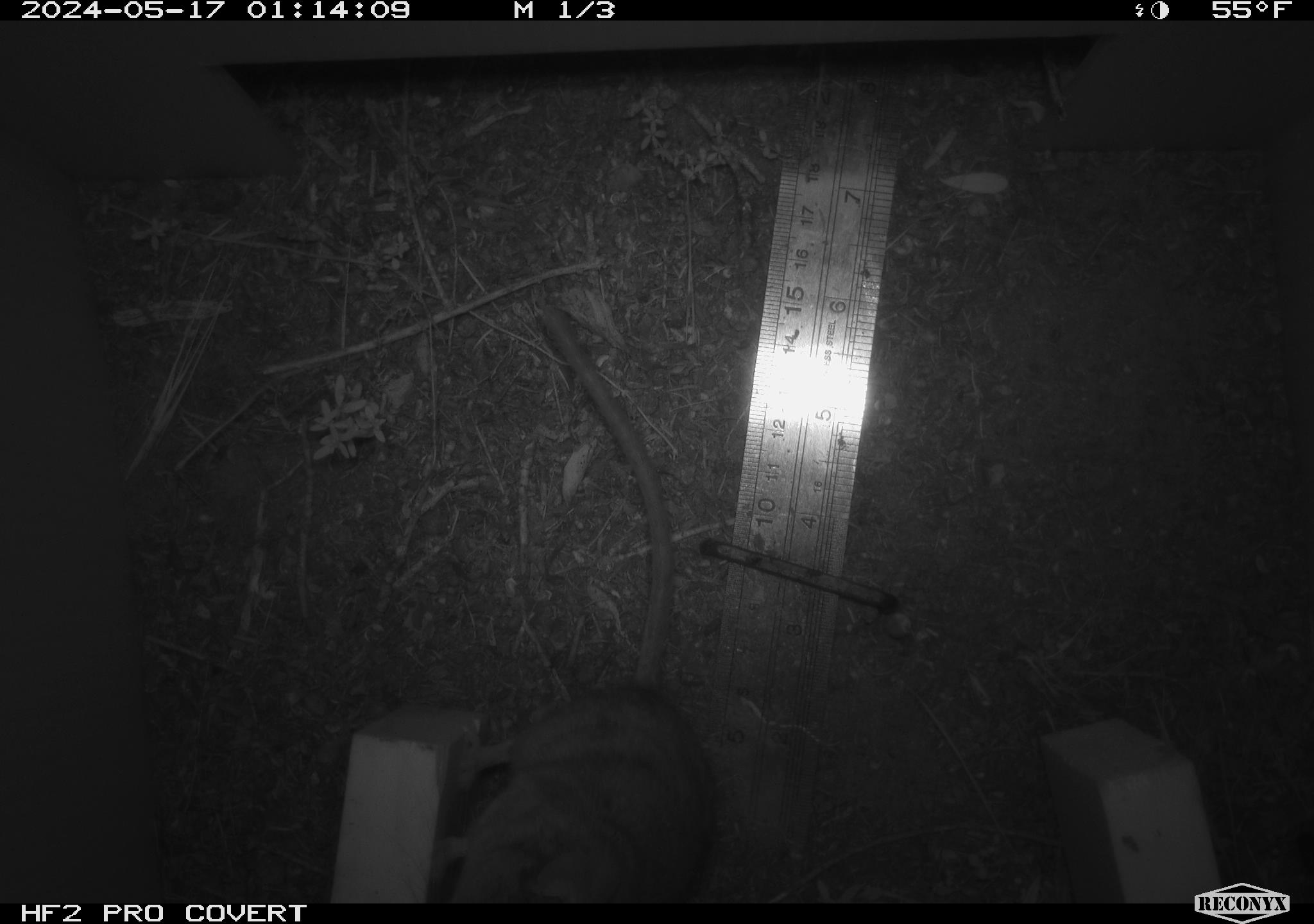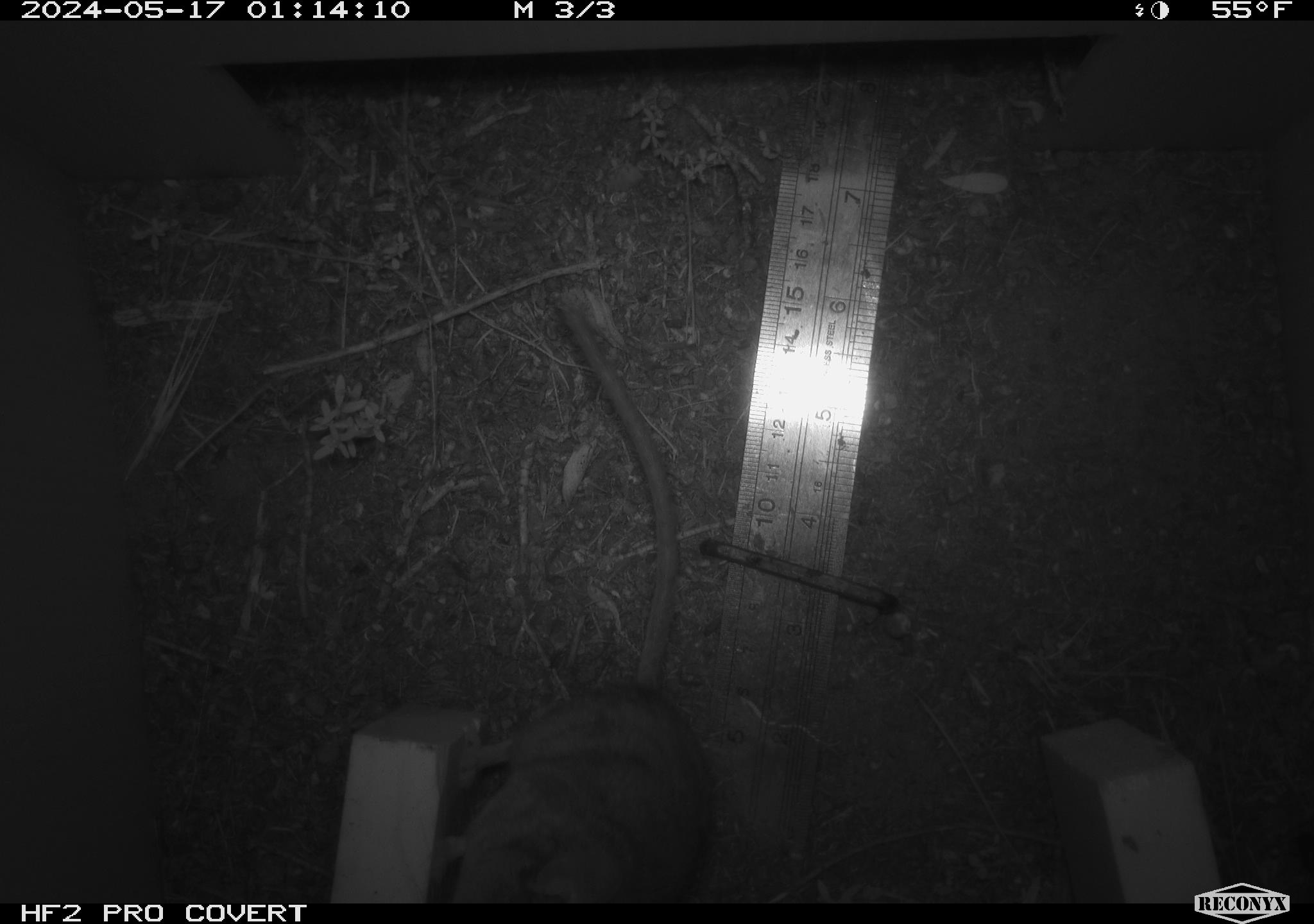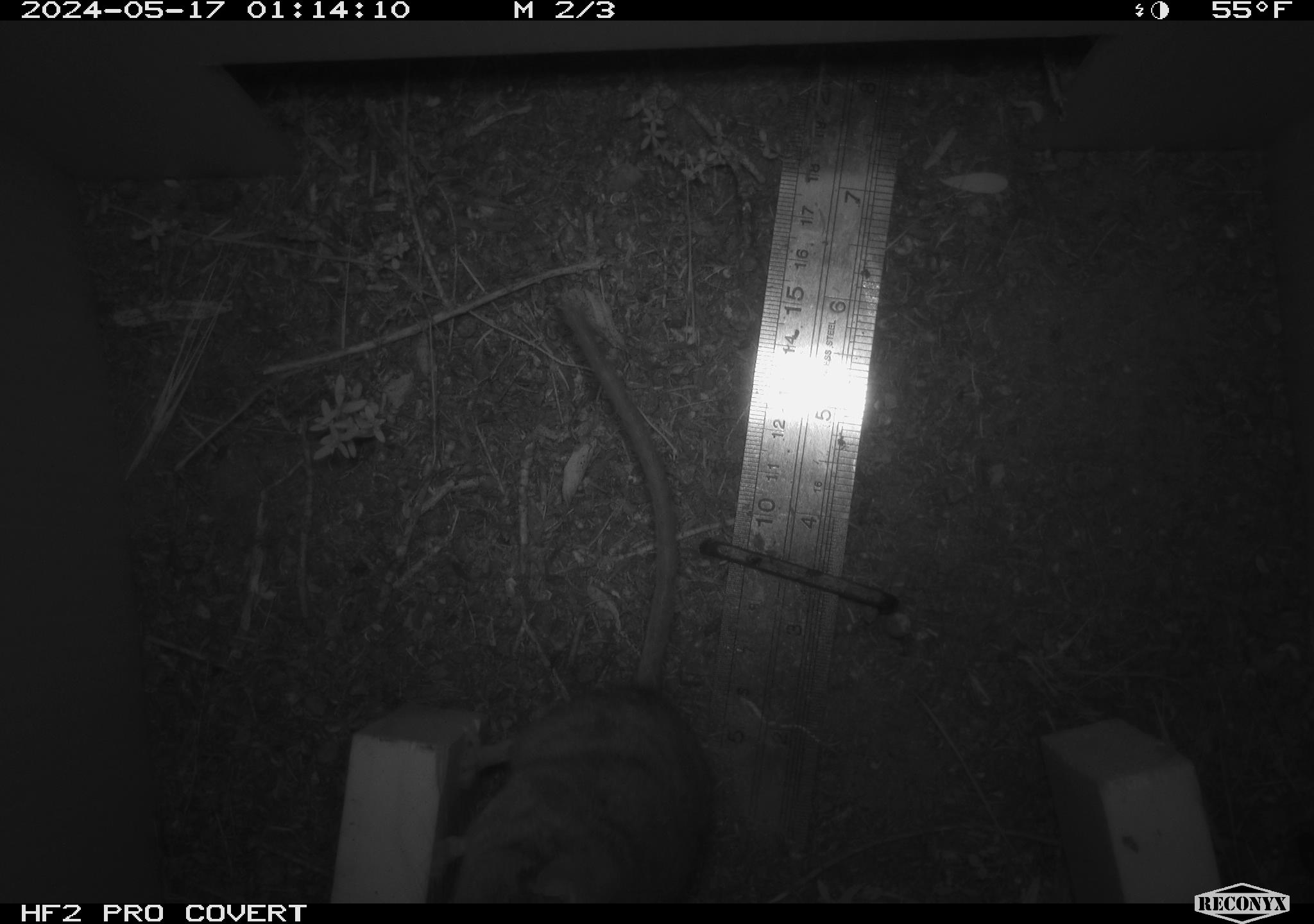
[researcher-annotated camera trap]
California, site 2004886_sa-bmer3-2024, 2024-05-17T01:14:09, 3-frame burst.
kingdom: Animalia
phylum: Chordata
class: Mammalia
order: Rodentia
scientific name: Rodentia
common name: mouse species